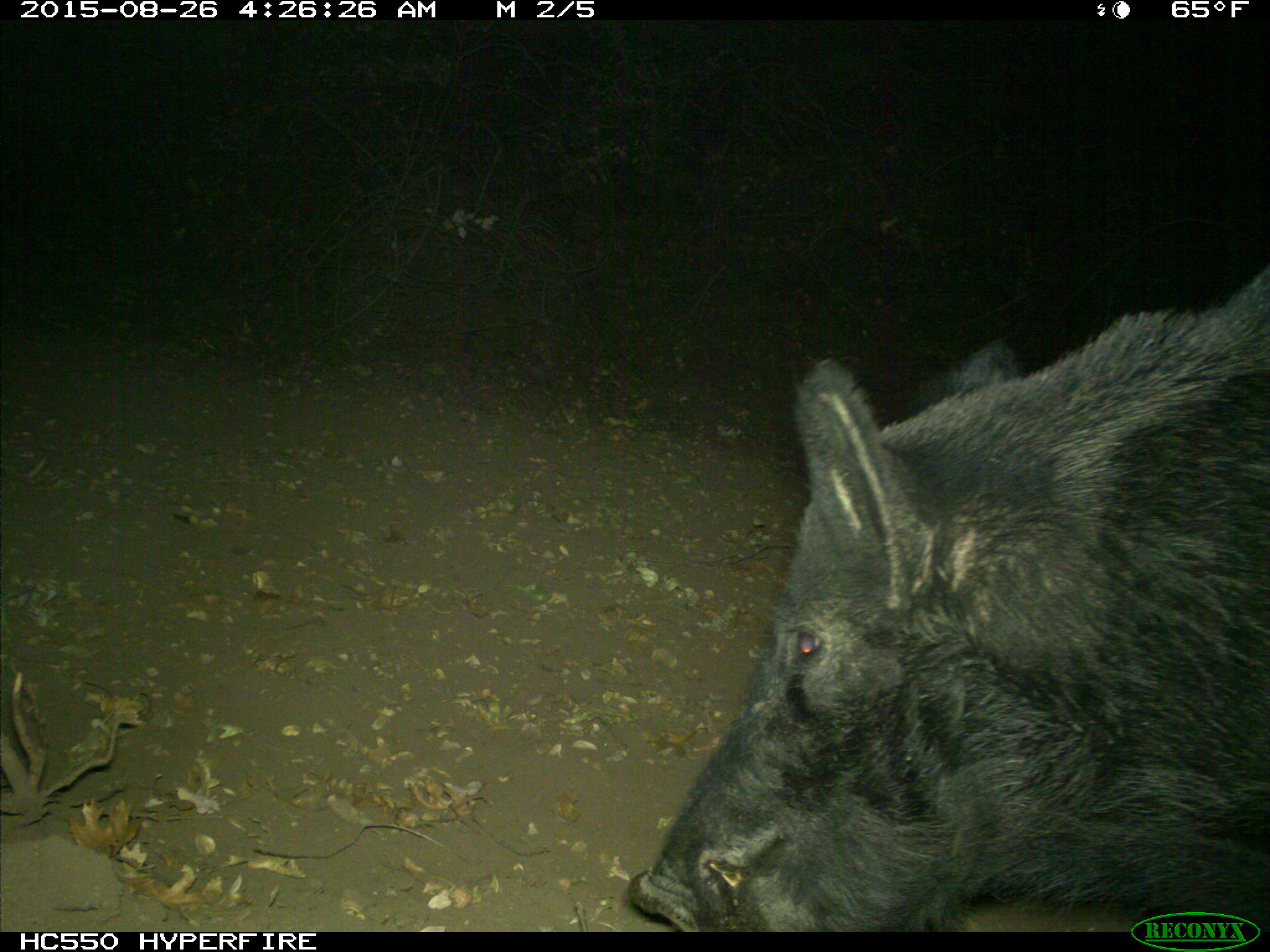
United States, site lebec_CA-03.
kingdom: Animalia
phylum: Chordata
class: Mammalia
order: Artiodactyla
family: Suidae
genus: Sus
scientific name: Sus scrofa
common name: wild boar